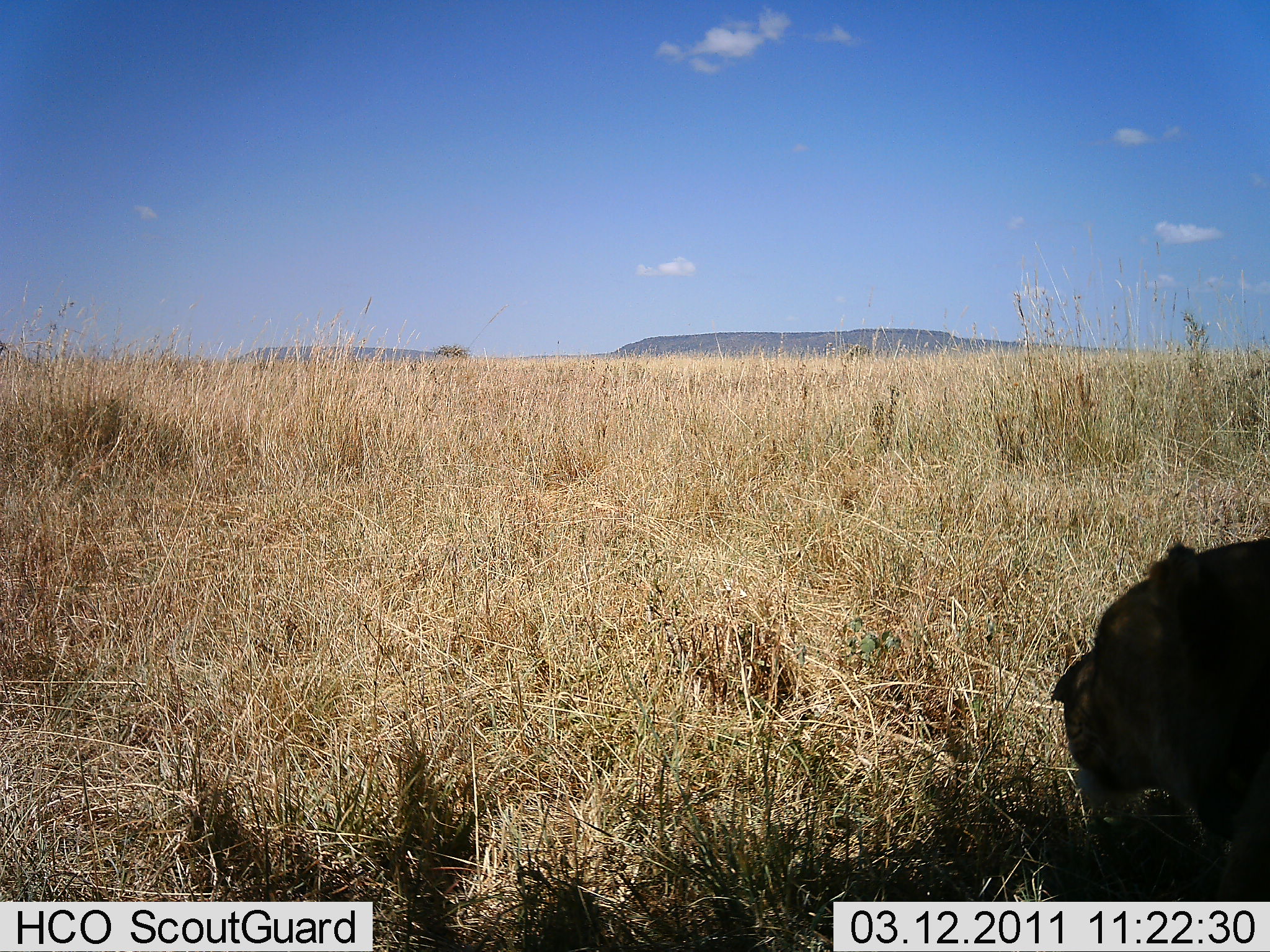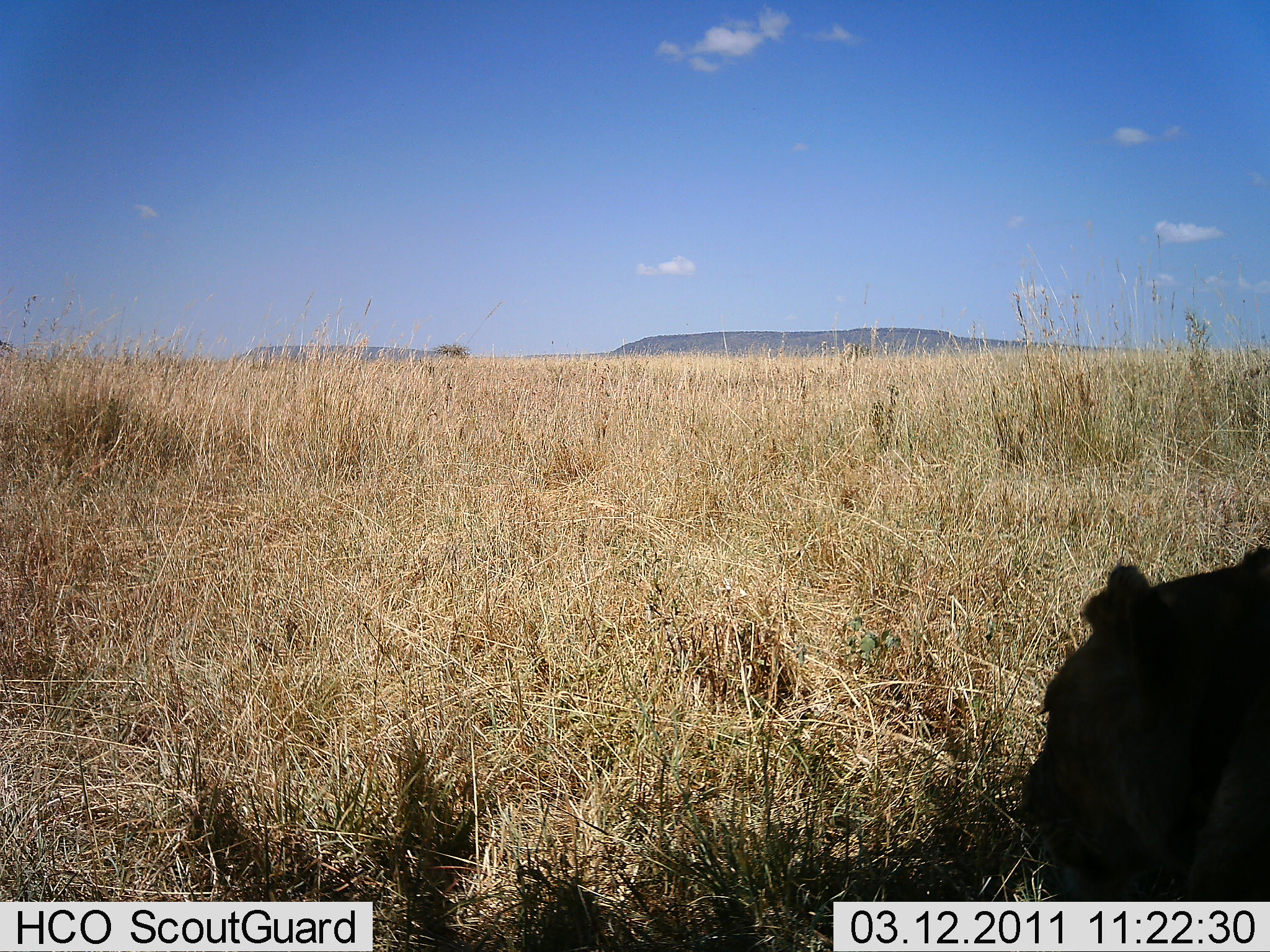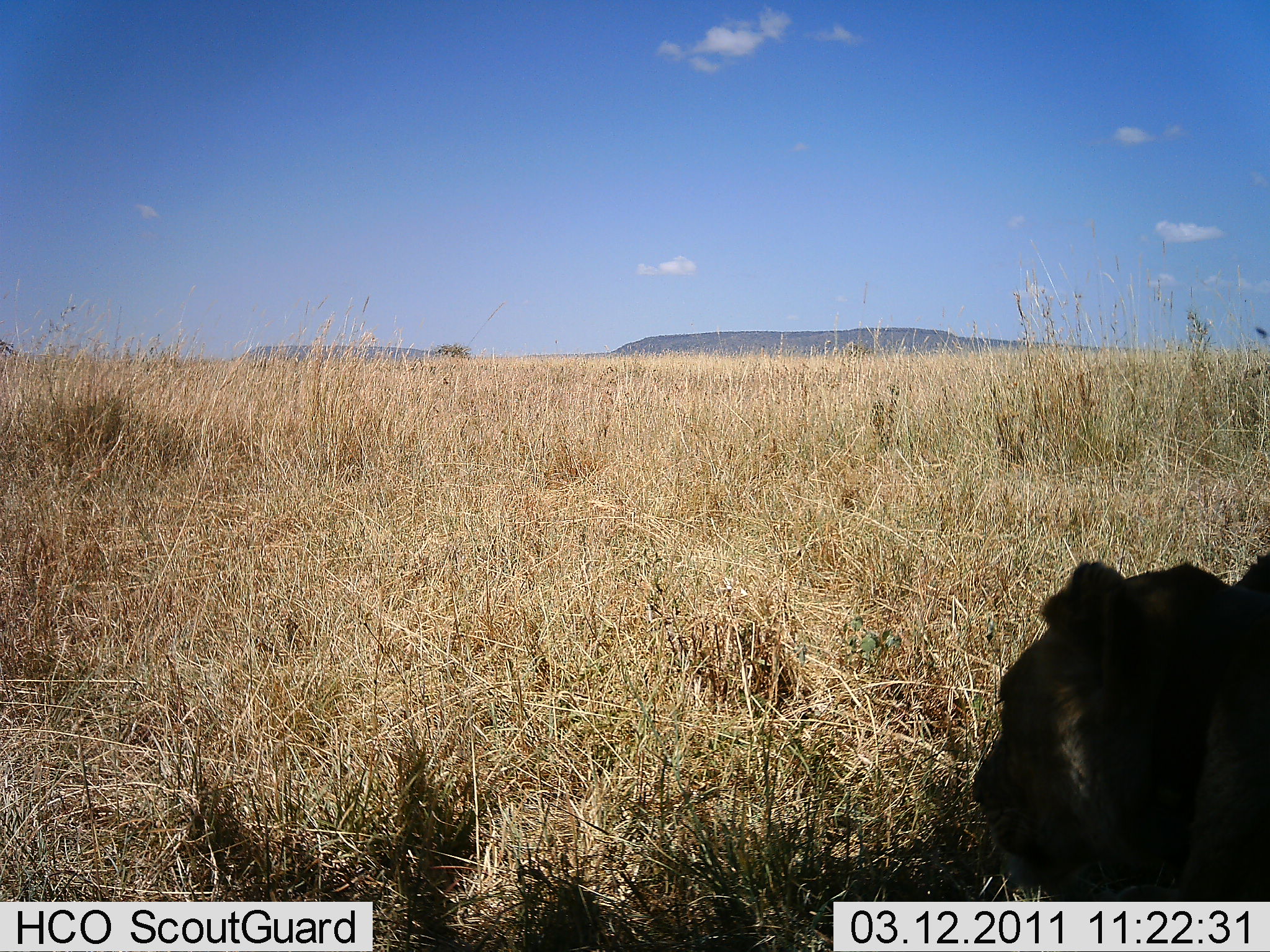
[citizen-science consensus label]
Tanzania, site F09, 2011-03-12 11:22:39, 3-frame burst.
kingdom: Animalia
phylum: Chordata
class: Mammalia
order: Carnivora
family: Felidae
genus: Panthera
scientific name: Panthera leo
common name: lion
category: lionfemale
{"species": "lionfemale (lion) (Panthera leo)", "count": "1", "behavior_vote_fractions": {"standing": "0%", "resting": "90%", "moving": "10%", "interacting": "0%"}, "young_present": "0%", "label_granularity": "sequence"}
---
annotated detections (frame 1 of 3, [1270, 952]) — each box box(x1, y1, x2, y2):
animal: box(1051, 537, 1270, 901)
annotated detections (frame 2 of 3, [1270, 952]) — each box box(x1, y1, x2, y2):
animal: box(1039, 544, 1270, 754)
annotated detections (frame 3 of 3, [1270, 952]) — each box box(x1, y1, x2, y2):
animal: box(994, 552, 1270, 739)